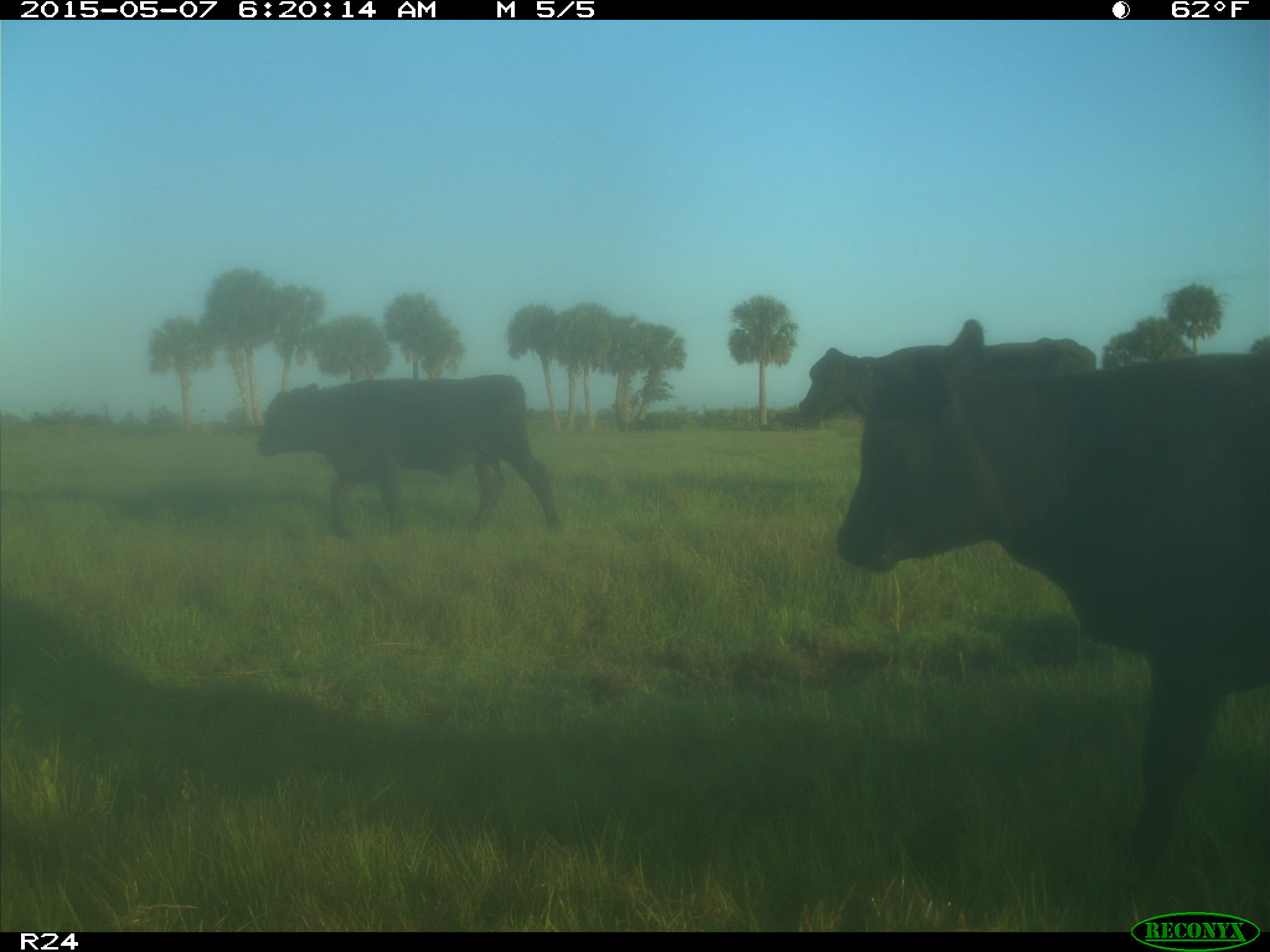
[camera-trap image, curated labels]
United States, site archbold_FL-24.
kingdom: Animalia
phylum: Chordata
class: Mammalia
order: Artiodactyla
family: Bovidae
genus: Bos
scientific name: Bos taurus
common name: domestic cow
Bos taurus (domestic cow).